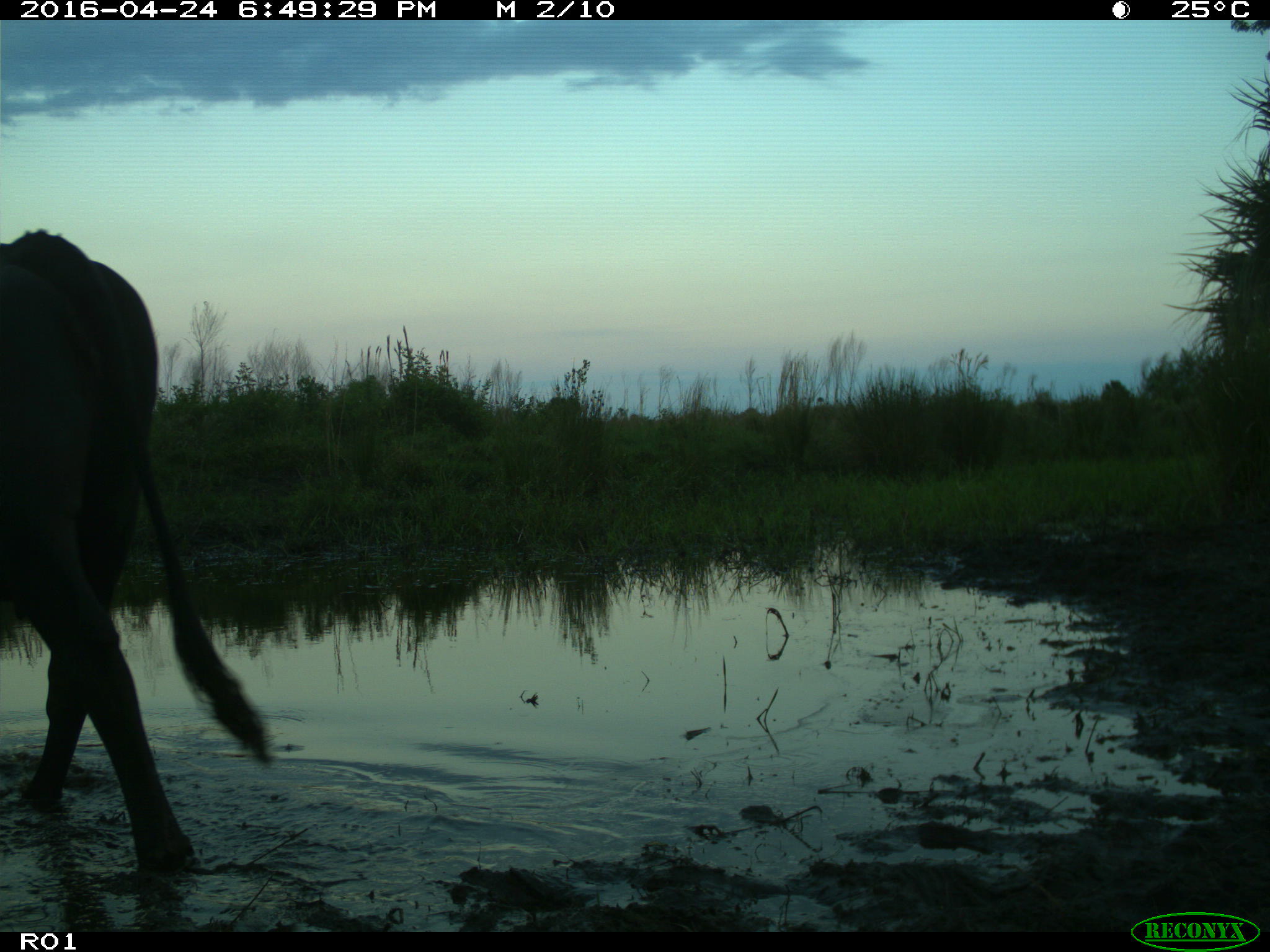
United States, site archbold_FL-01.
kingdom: Animalia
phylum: Chordata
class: Mammalia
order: Artiodactyla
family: Bovidae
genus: Bos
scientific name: Bos taurus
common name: domestic cow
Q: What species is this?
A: Bos taurus (domestic cow).